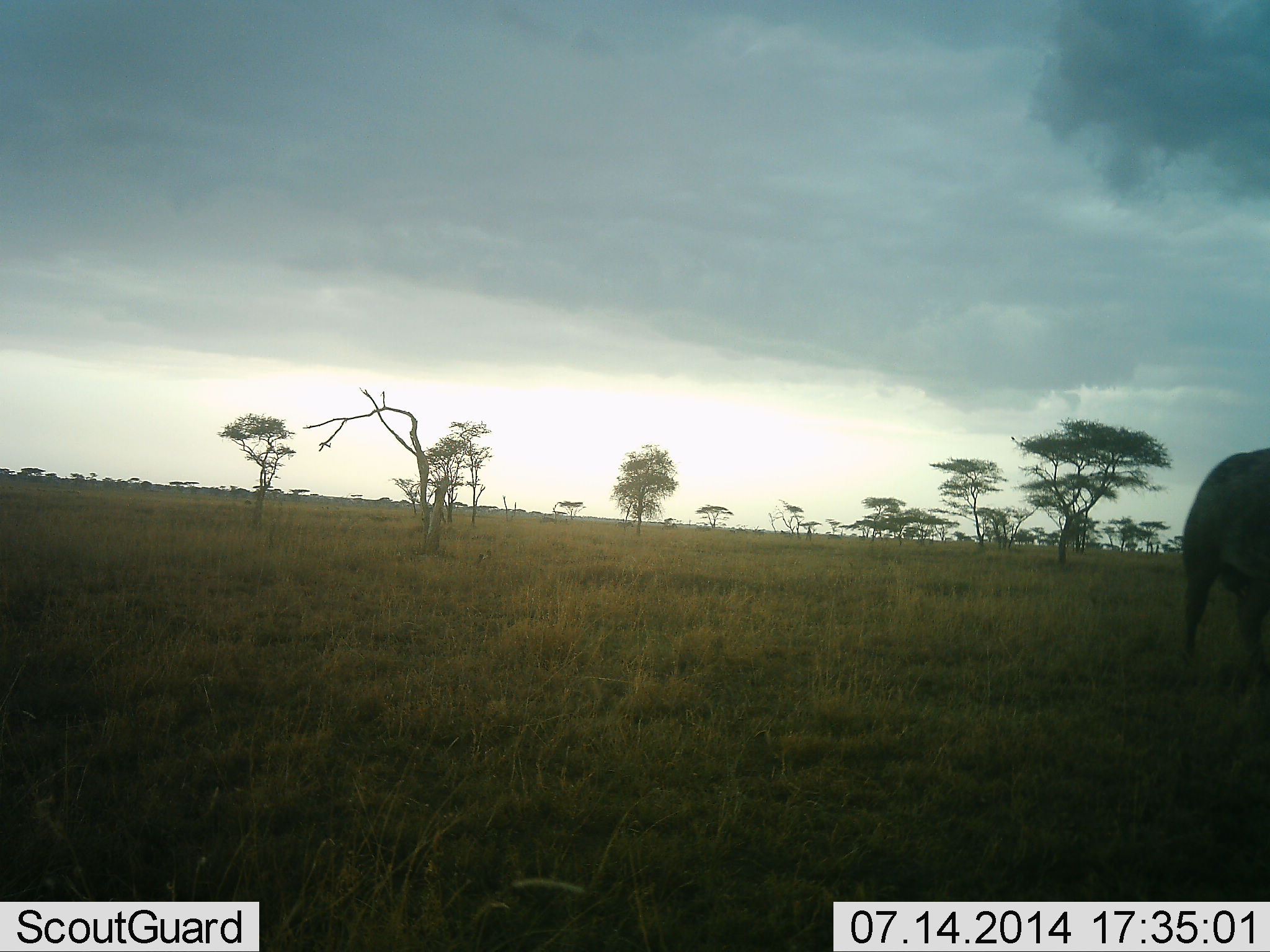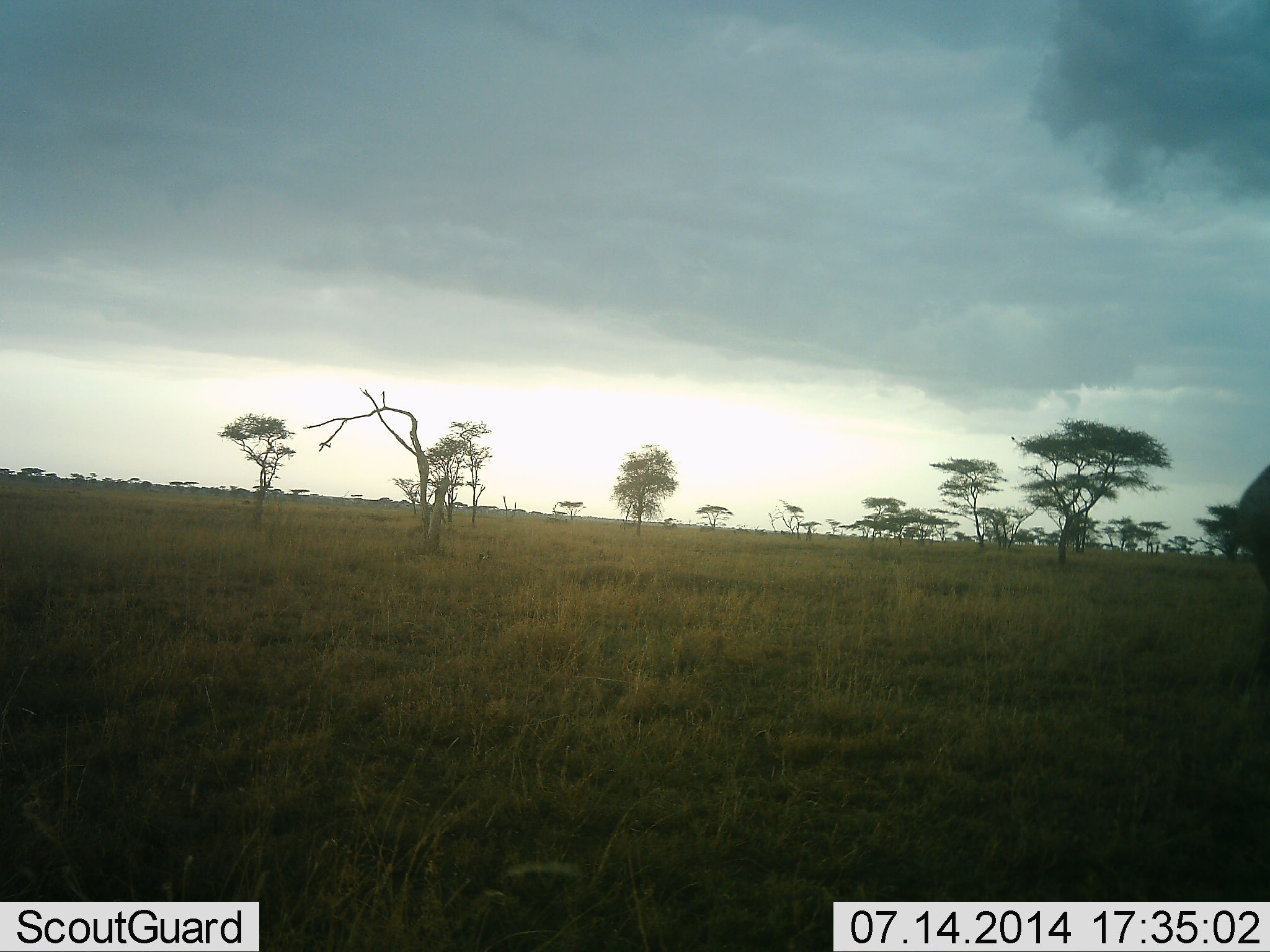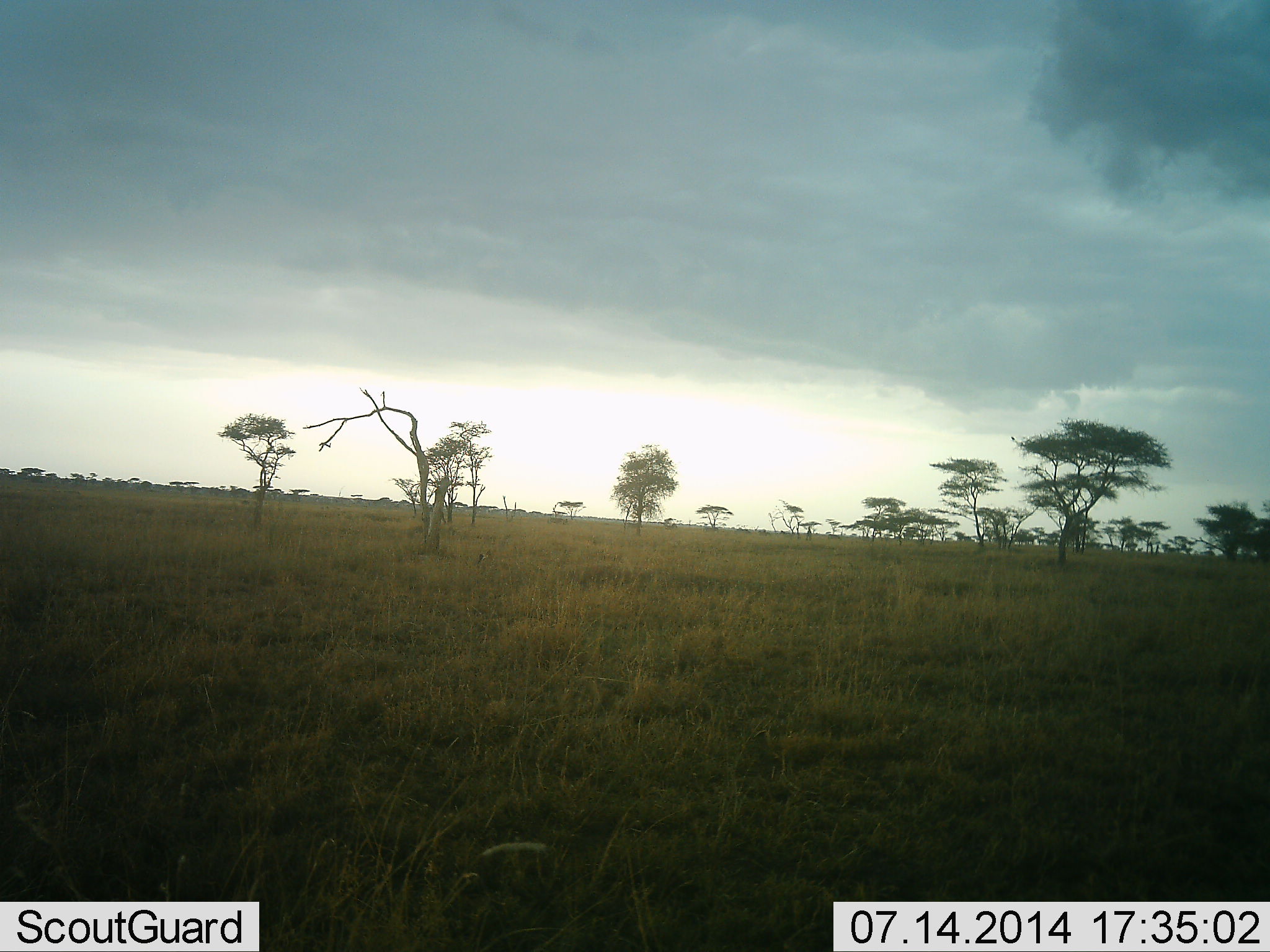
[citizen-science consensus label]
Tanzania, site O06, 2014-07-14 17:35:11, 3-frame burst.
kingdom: Animalia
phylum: Chordata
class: Mammalia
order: Artiodactyla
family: Bovidae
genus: Syncerus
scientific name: Syncerus caffer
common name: cape buffalo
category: buffalo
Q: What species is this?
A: Buffalo (cape buffalo) (Syncerus caffer).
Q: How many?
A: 1.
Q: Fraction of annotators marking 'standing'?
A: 0%.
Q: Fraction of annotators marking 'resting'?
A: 0%.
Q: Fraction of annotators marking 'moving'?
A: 100%.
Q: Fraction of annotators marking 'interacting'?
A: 0%.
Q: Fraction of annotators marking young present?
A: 0%.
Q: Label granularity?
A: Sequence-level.